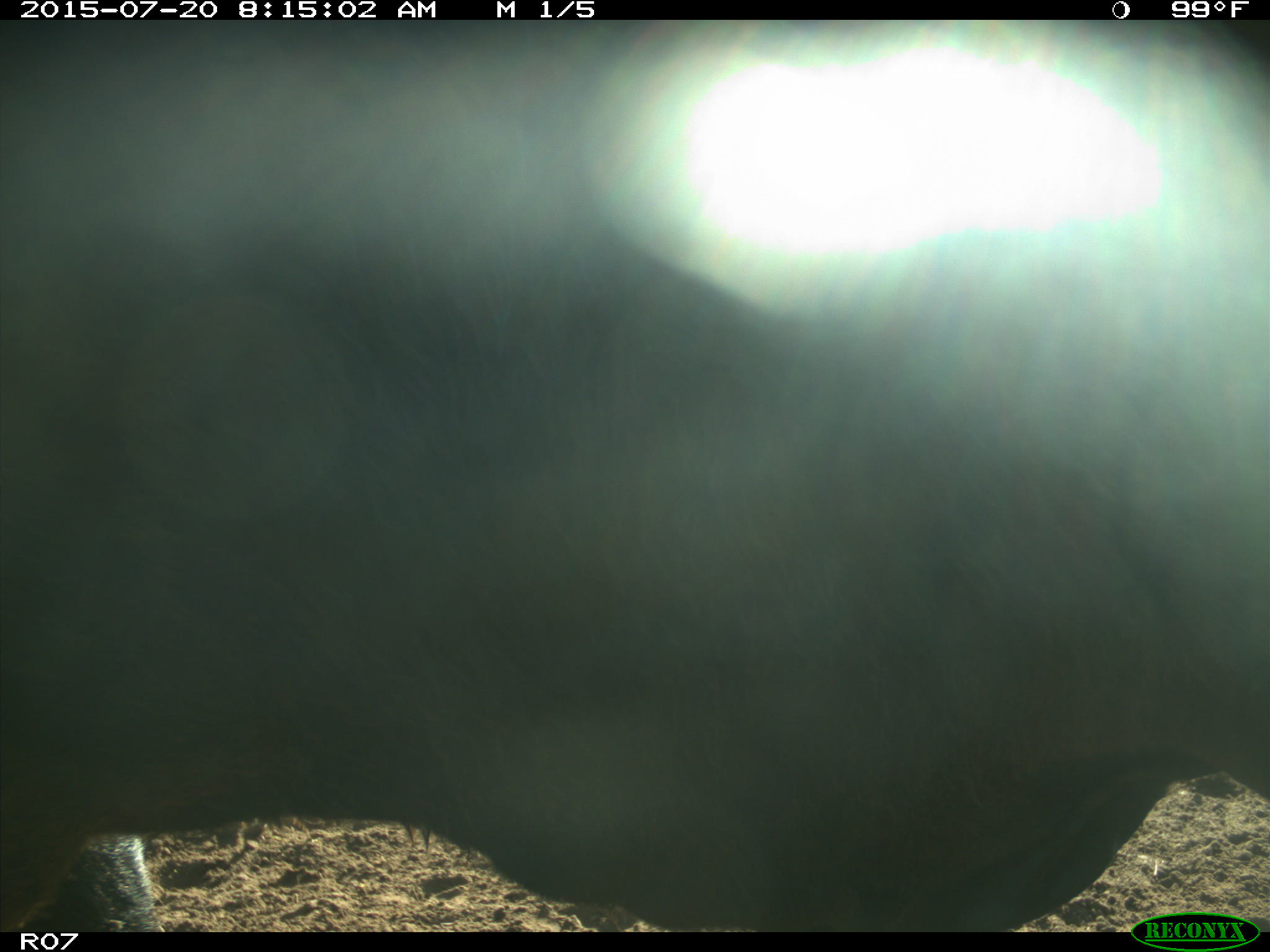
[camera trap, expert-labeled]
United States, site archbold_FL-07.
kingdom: Animalia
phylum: Chordata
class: Mammalia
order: Artiodactyla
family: Bovidae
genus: Bos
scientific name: Bos taurus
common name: domestic cow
Bos taurus (domestic cow).